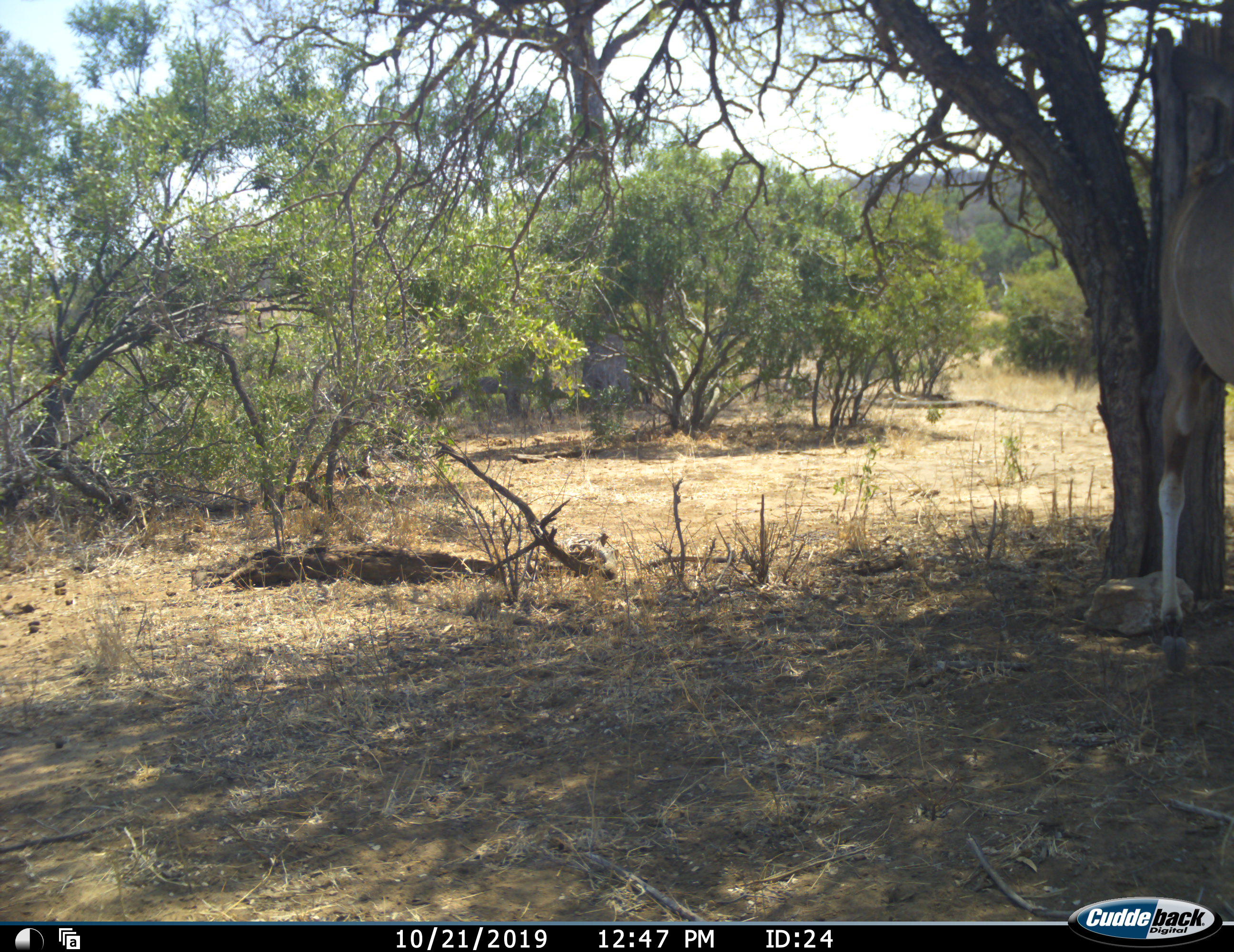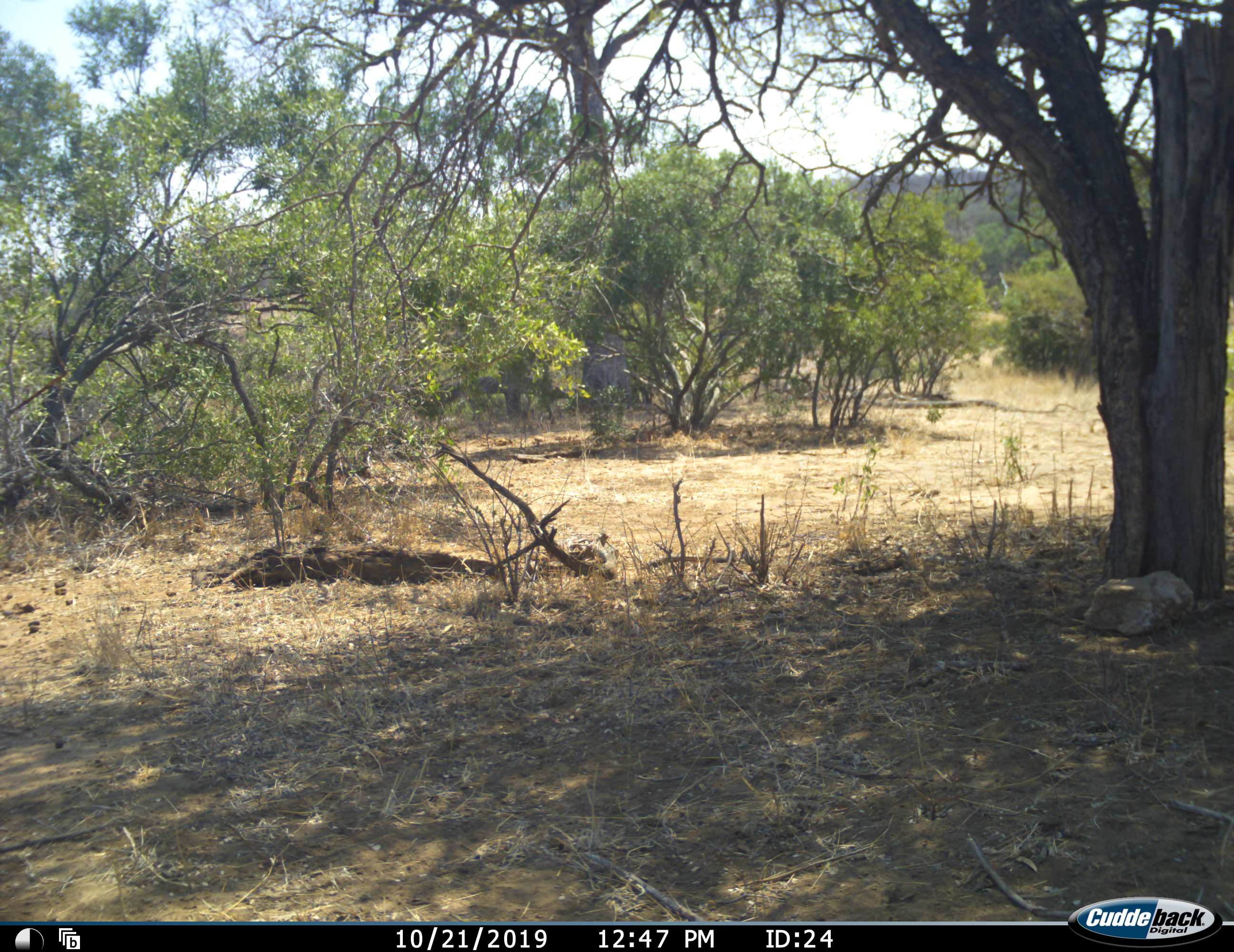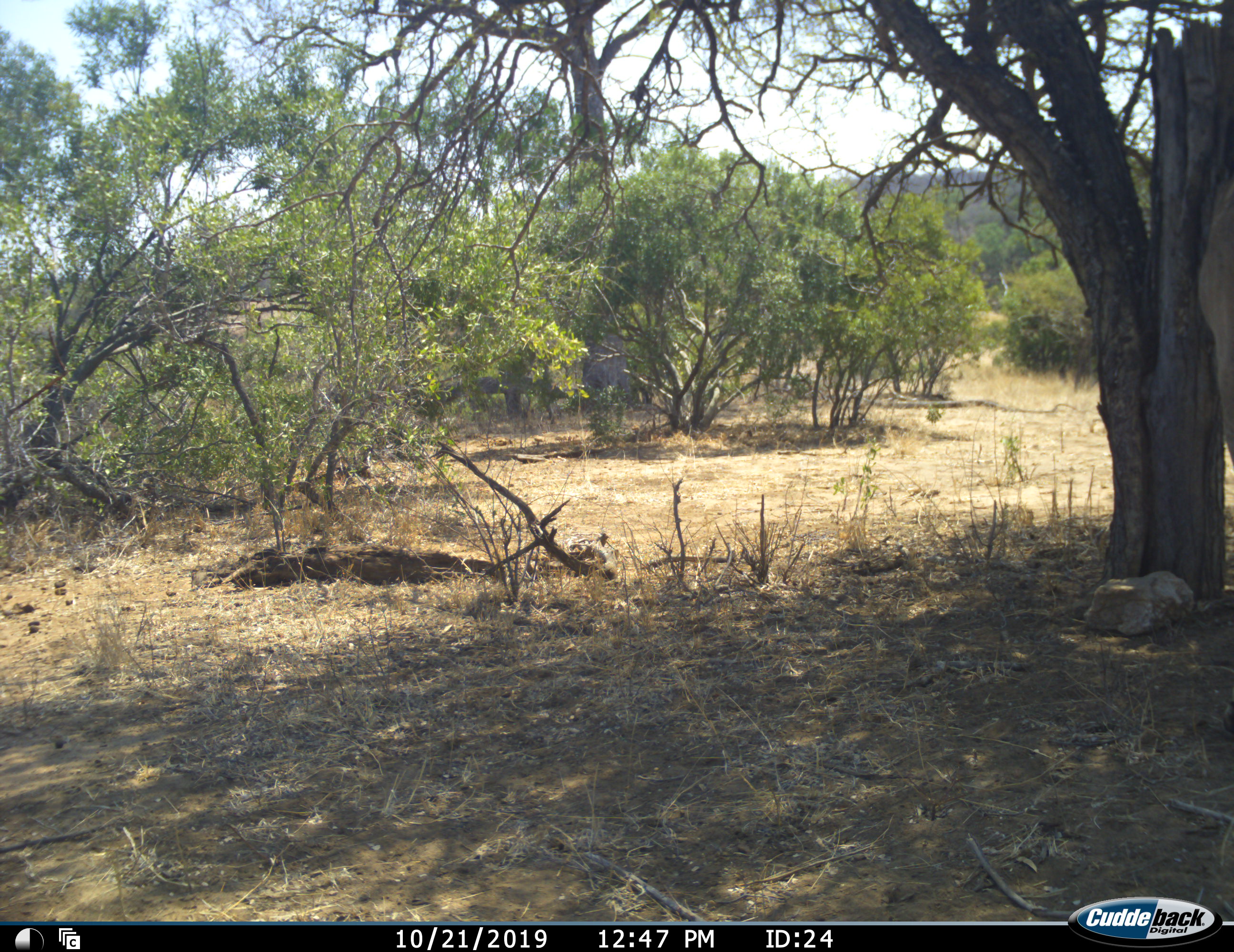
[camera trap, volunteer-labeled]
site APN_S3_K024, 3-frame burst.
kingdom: Animalia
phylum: Chordata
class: Mammalia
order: Artiodactyla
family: Bovidae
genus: Tragelaphus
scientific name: Tragelaphus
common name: kudu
Kudu (Tragelaphus), count 1. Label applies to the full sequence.